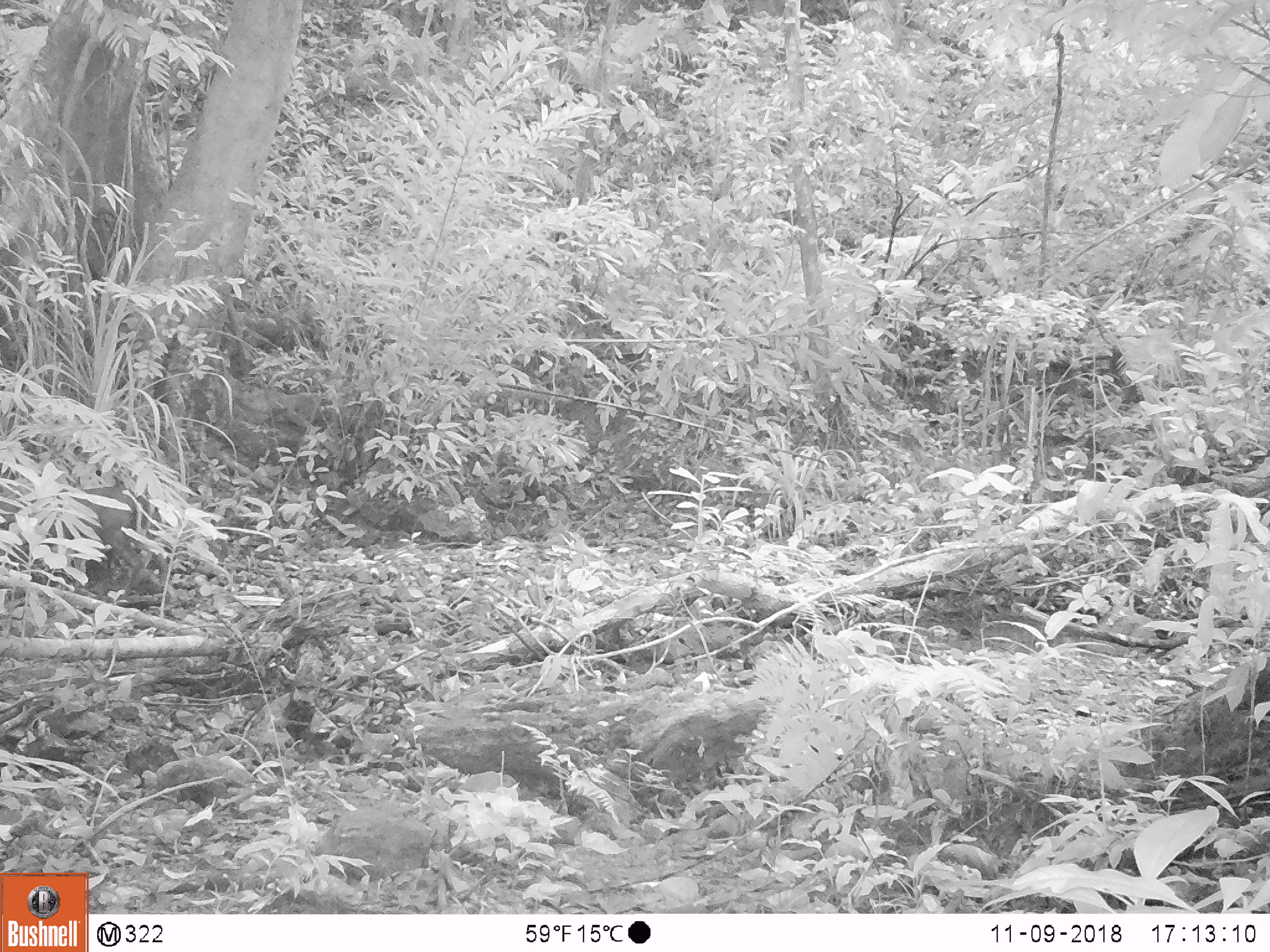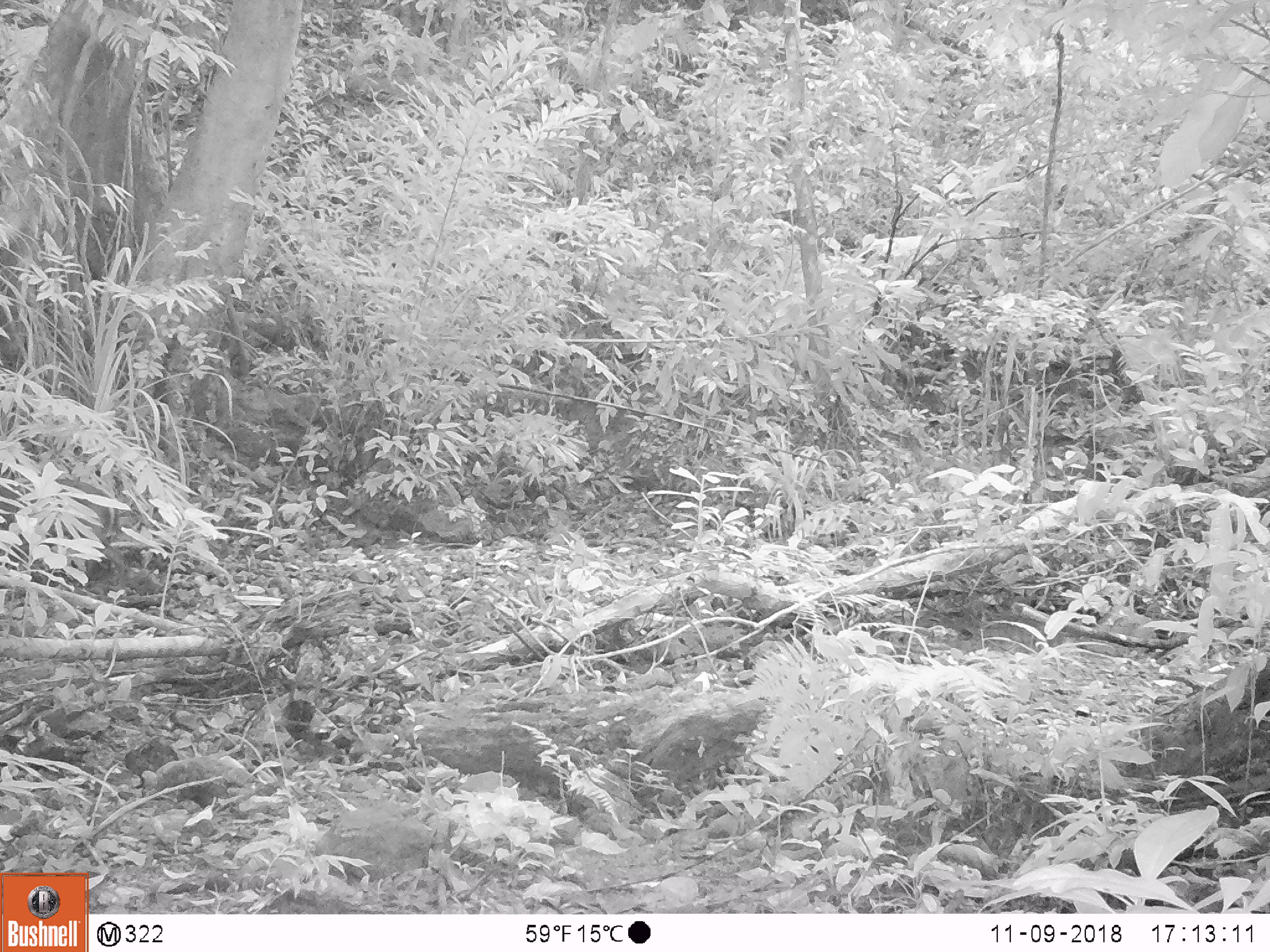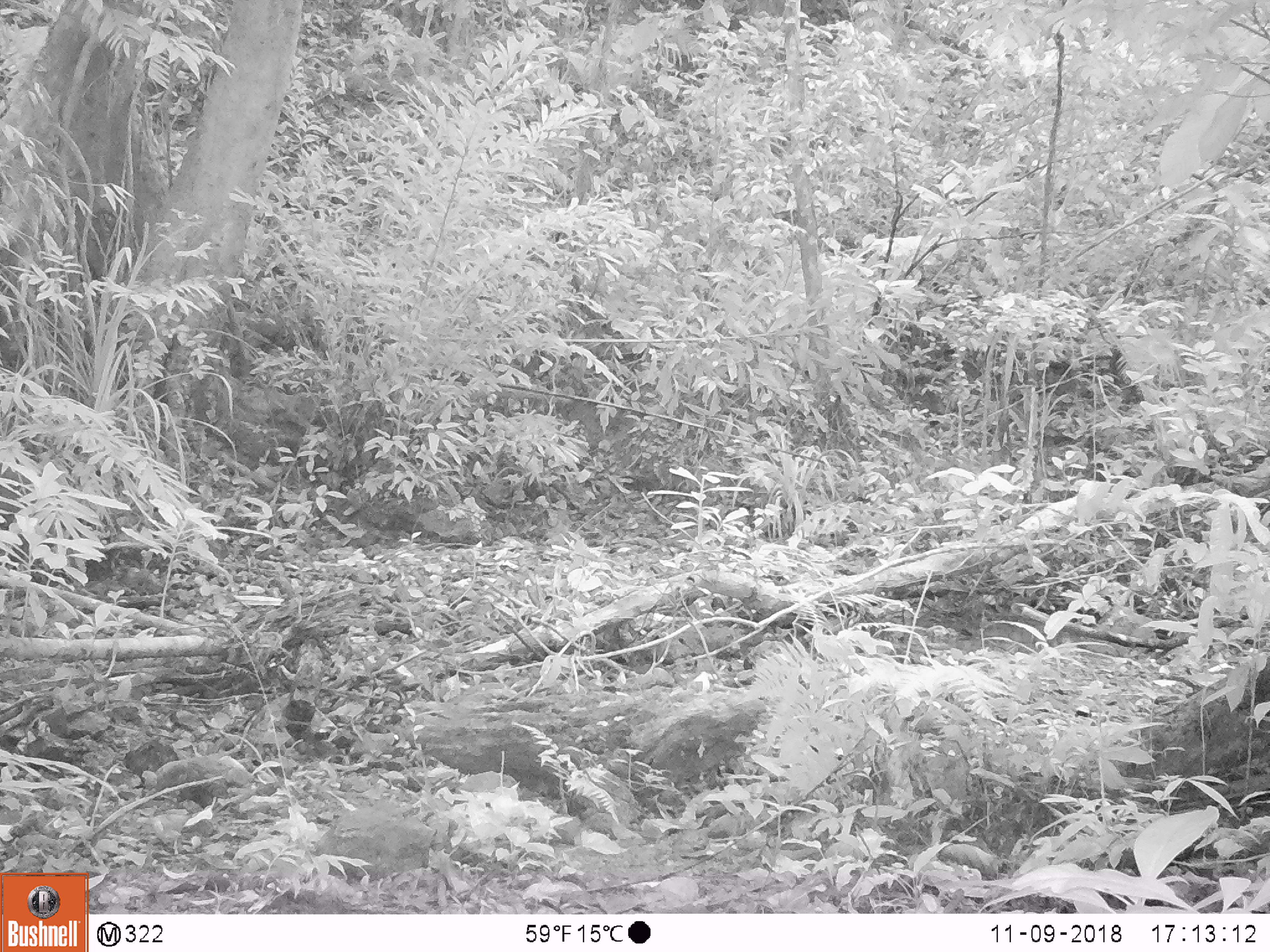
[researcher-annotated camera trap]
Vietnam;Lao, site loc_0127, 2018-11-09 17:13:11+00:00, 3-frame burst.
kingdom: Animalia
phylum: Chordata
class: Mammalia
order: Artiodactyla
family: Cervidae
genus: Muntiacus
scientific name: Muntiacus rooseveltorum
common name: roosevelt's muntjac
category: roosevelts muntjac group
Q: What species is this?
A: Roosevelts muntjac group (roosevelt's muntjac) (Muntiacus rooseveltorum).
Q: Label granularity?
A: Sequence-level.